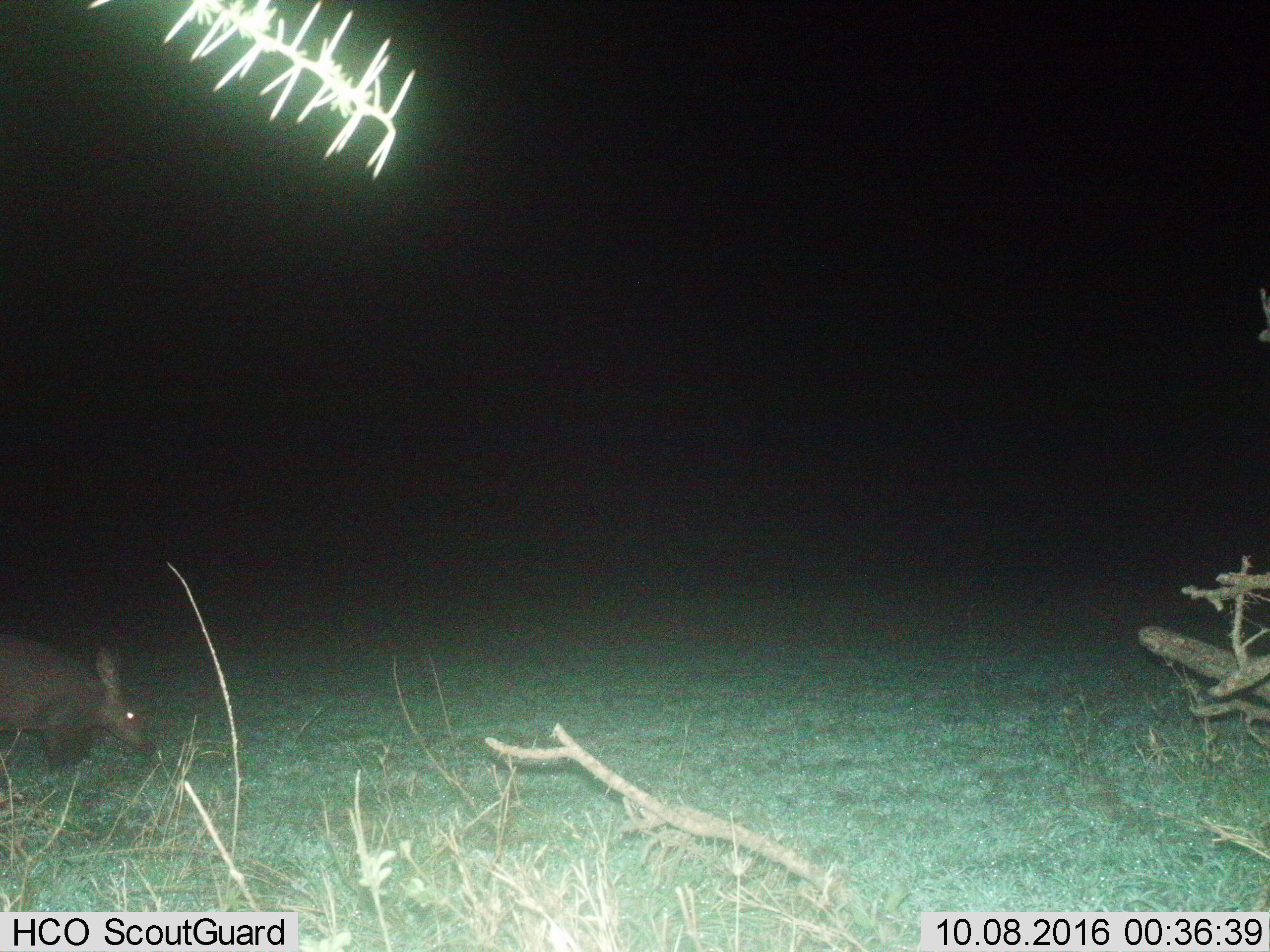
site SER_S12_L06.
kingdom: Animalia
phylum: Chordata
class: Mammalia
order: Tubulidentata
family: Orycteropodidae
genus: Orycteropus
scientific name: Orycteropus afer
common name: aardvark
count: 1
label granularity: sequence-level